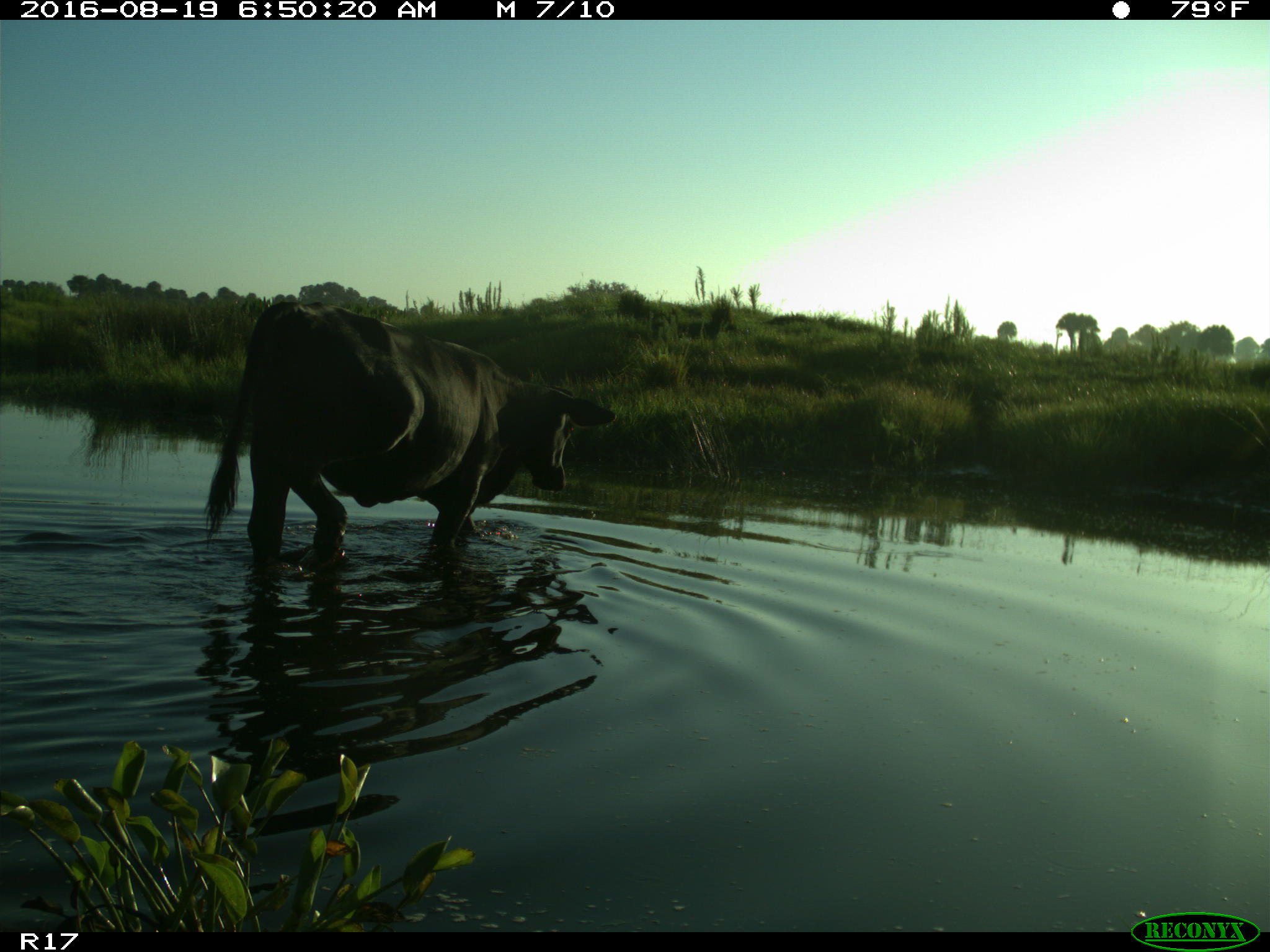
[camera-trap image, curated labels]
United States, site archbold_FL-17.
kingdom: Animalia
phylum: Chordata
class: Mammalia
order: Artiodactyla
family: Bovidae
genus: Bos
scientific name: Bos taurus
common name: domestic cow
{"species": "Bos taurus (domestic cow)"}